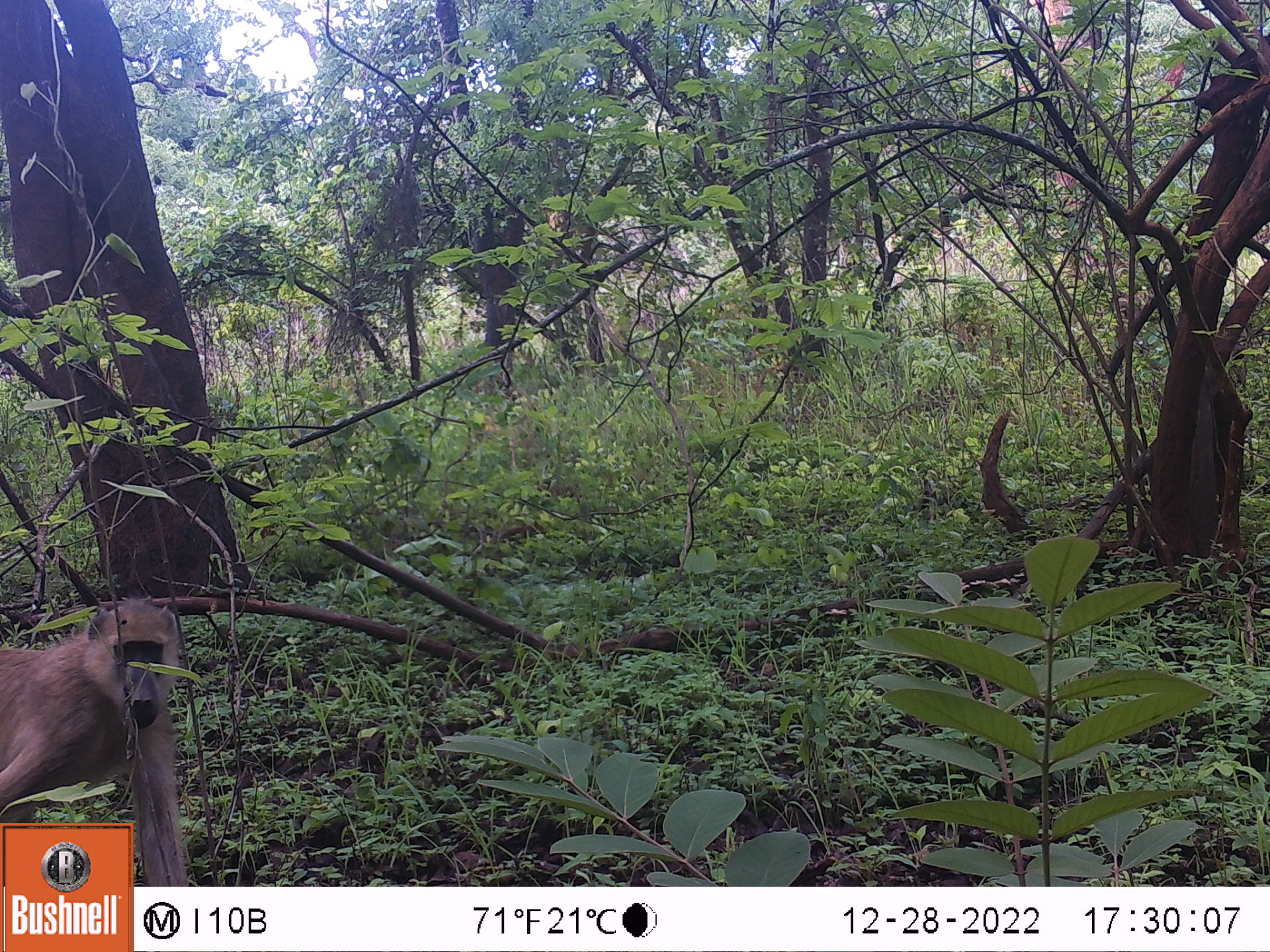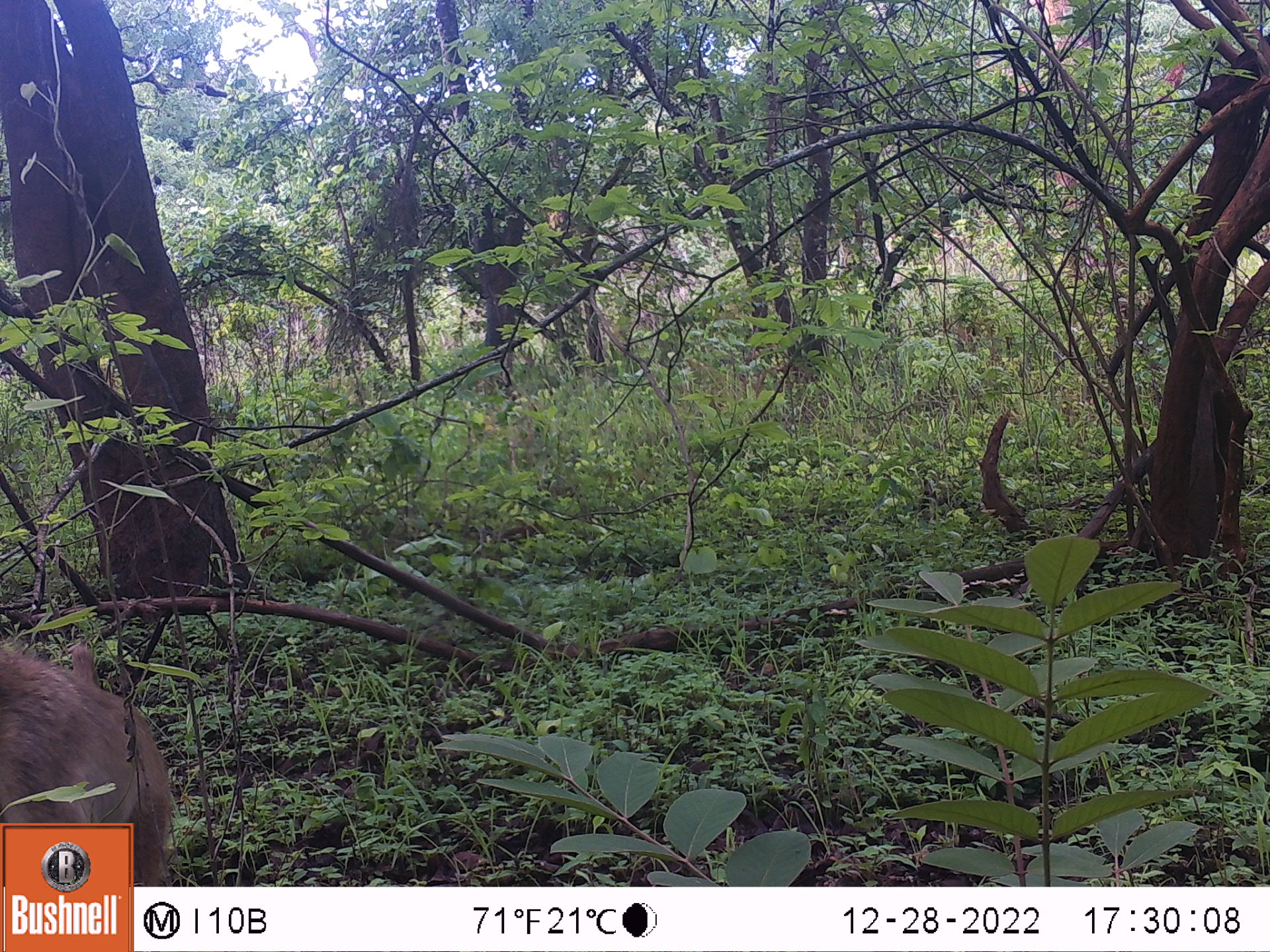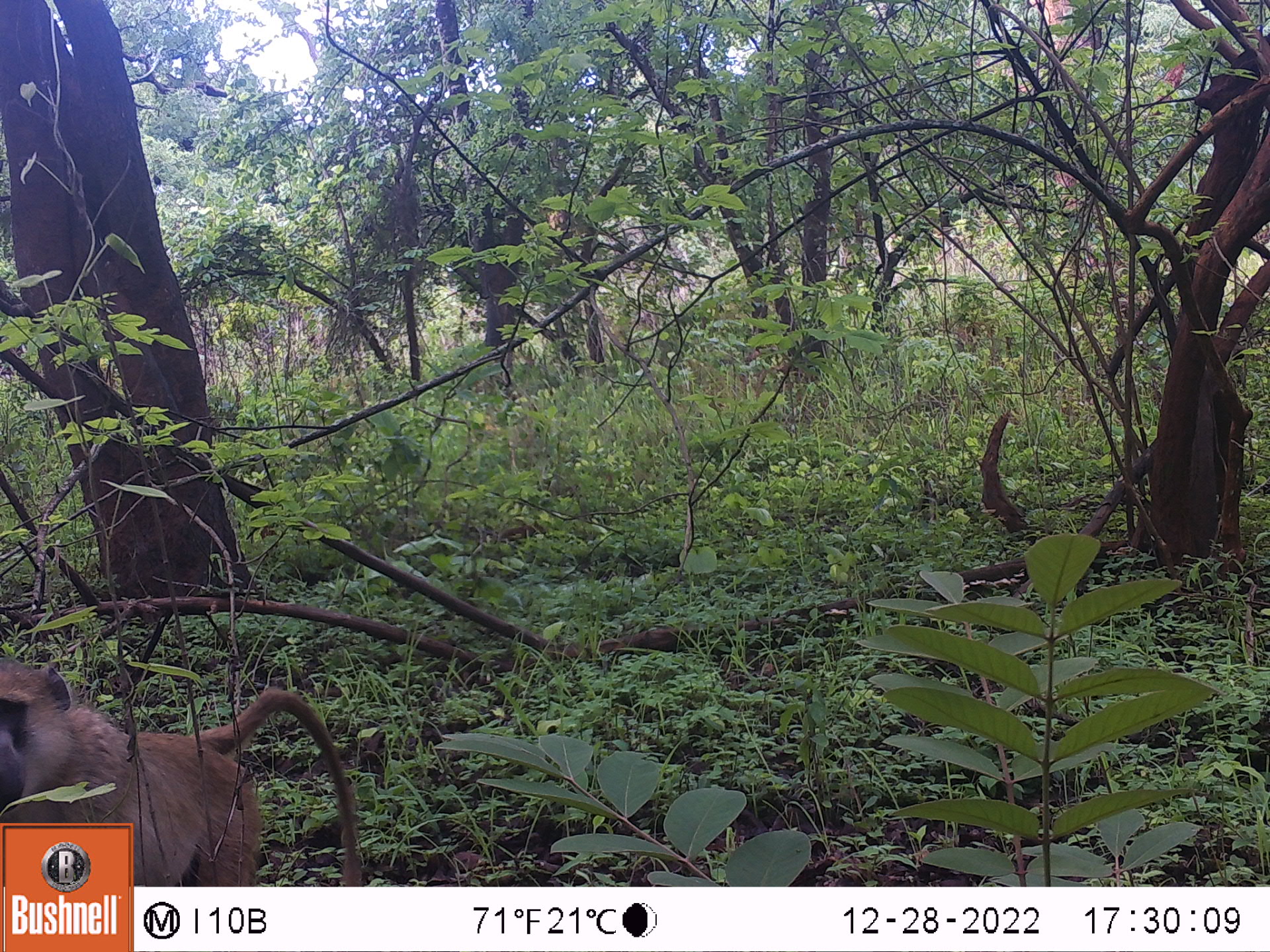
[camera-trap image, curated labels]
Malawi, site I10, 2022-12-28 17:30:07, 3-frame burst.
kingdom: Animalia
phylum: Chordata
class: Mammalia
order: Primates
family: Cercopithecidae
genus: Papio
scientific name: Papio cynocephalus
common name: yellow baboon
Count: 1.